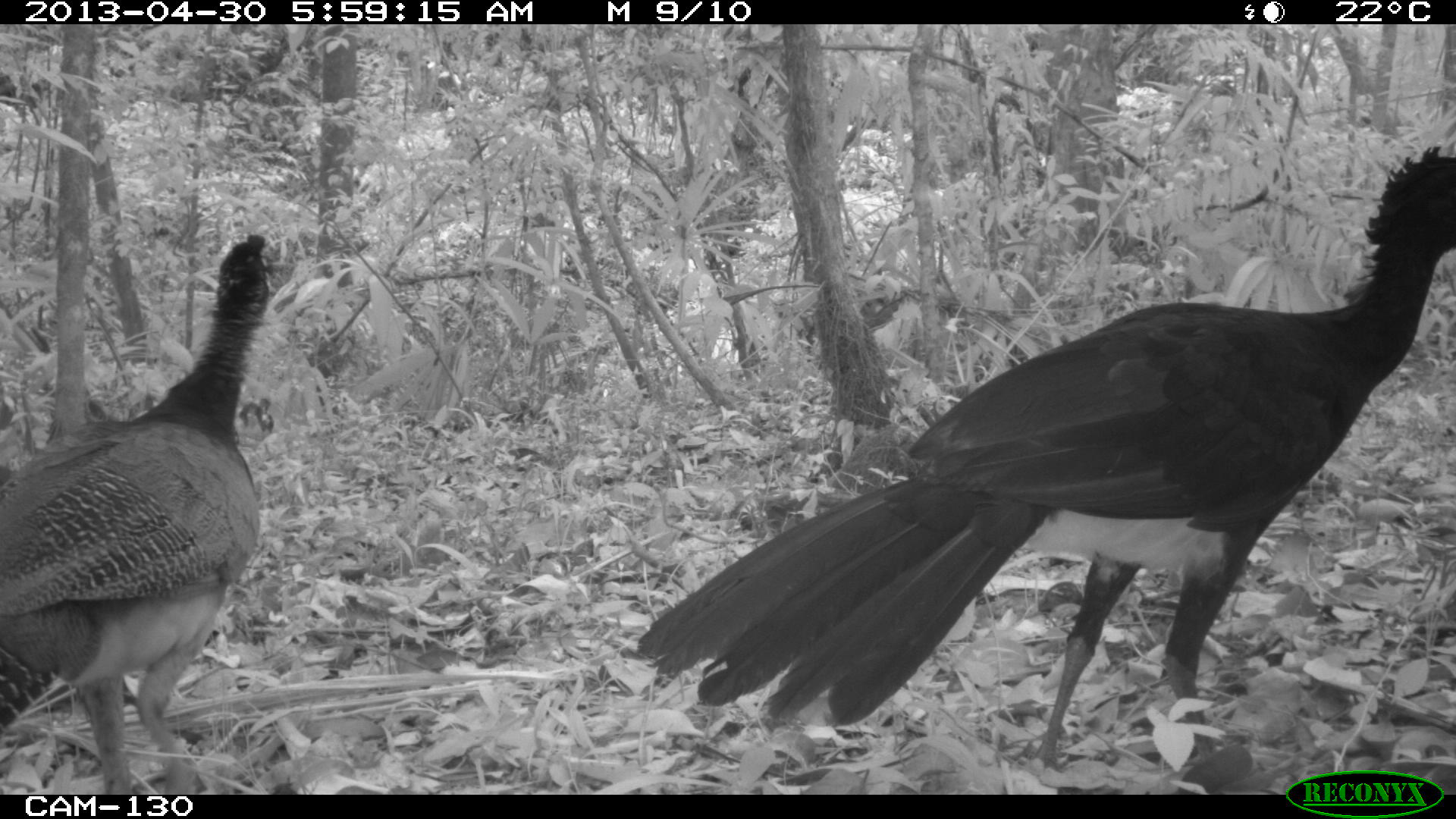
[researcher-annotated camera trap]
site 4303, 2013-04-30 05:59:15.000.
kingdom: Animalia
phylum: Chordata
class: Aves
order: Galliformes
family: Cracidae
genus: Crax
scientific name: Crax rubra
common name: great curassow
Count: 2.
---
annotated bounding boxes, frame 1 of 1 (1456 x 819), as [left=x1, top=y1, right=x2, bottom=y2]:
crax rubra: [left=633, top=142, right=1455, bottom=774]; [left=1, top=232, right=269, bottom=794]